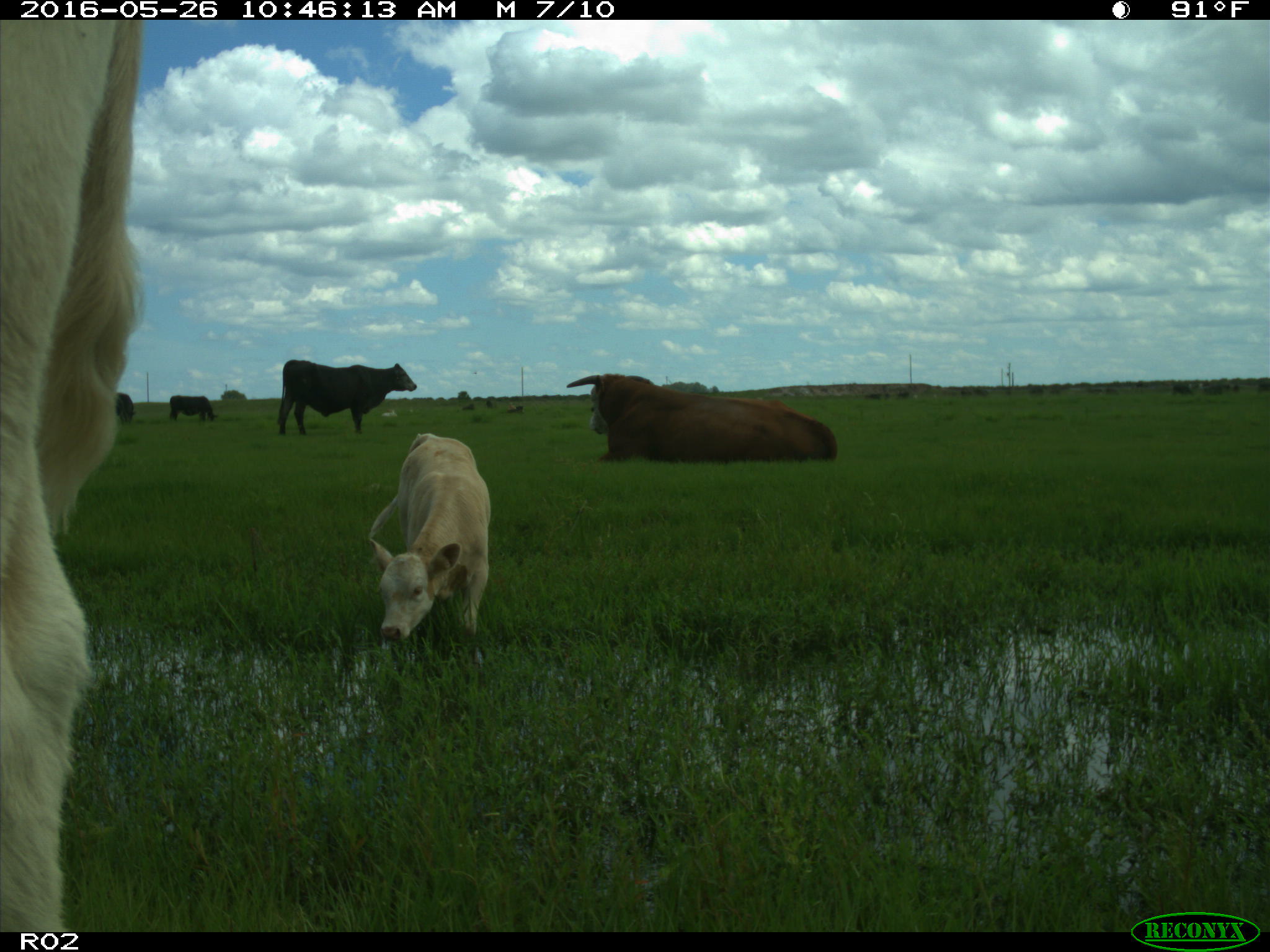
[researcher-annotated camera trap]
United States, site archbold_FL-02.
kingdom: Animalia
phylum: Chordata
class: Mammalia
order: Artiodactyla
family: Bovidae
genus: Bos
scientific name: Bos taurus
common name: domestic cow